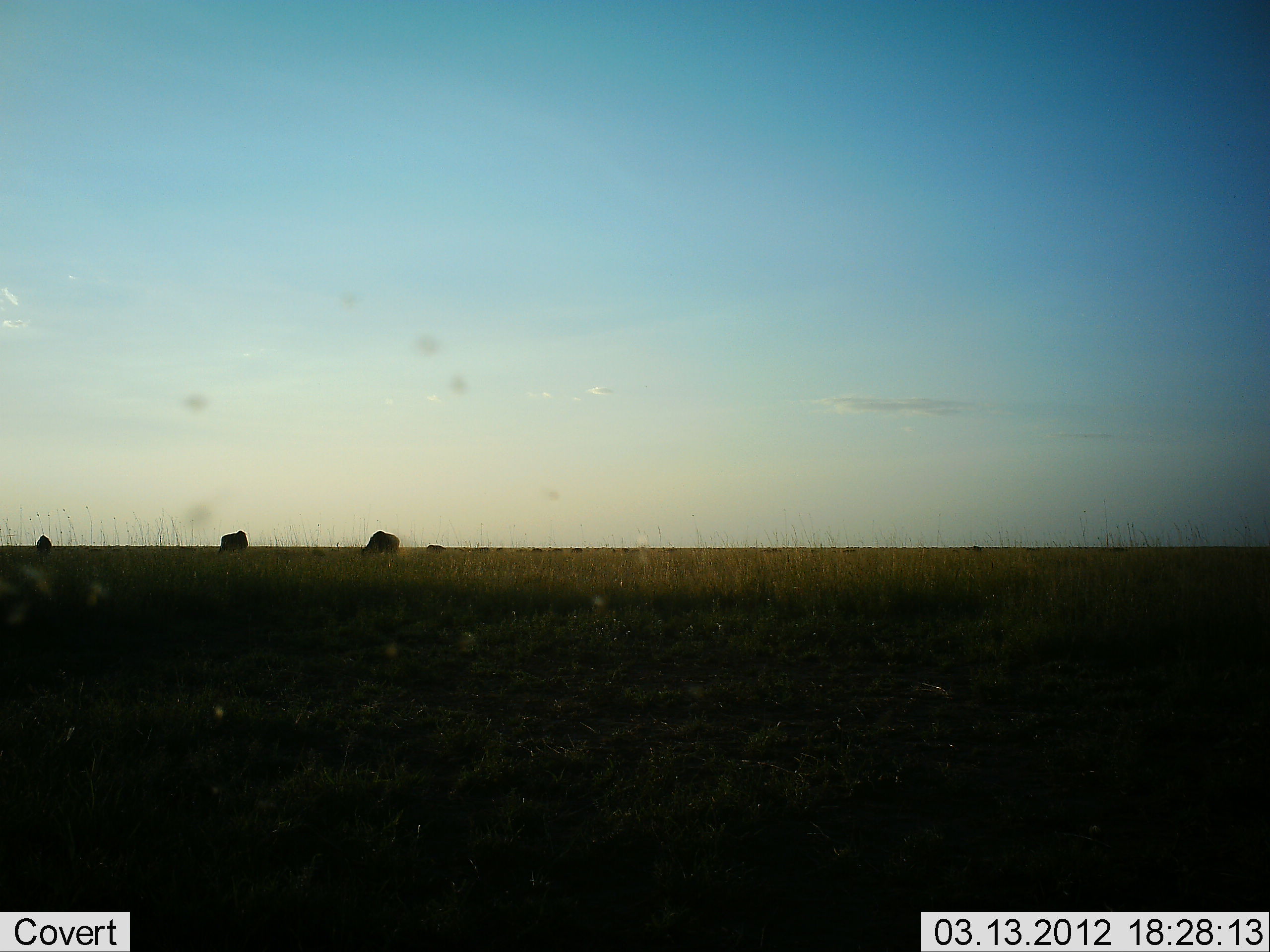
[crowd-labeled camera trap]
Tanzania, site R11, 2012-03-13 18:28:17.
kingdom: Animalia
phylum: Chordata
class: Mammalia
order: Artiodactyla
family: Bovidae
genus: Connochaetes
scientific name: Connochaetes taurinus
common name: blue wildebeest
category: wildebeest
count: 4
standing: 27%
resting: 0%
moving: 0%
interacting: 0%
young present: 0%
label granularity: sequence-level